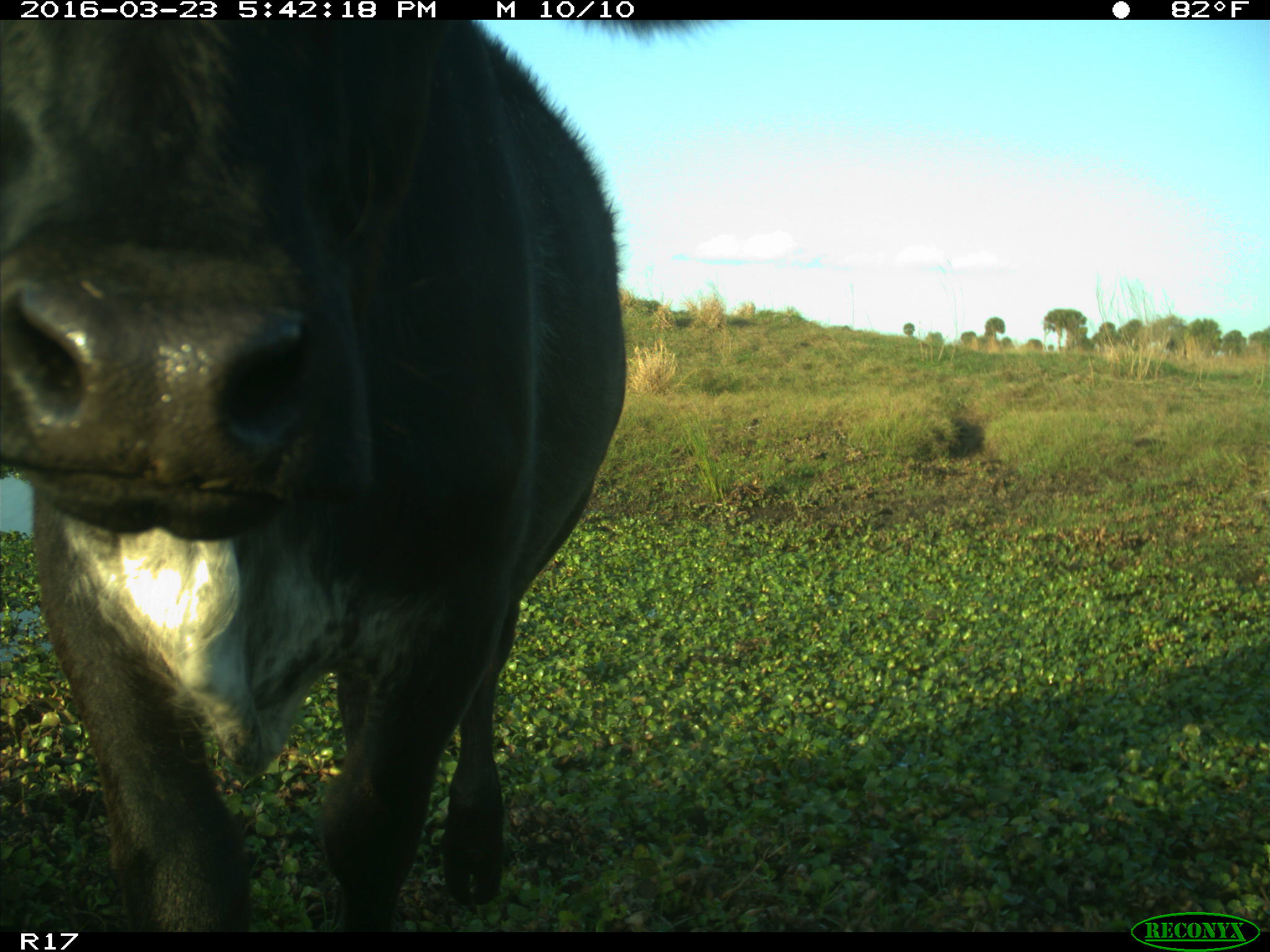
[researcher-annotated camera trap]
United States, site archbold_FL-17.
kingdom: Animalia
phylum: Chordata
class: Mammalia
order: Artiodactyla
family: Bovidae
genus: Bos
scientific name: Bos taurus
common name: domestic cow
Bos taurus (domestic cow).